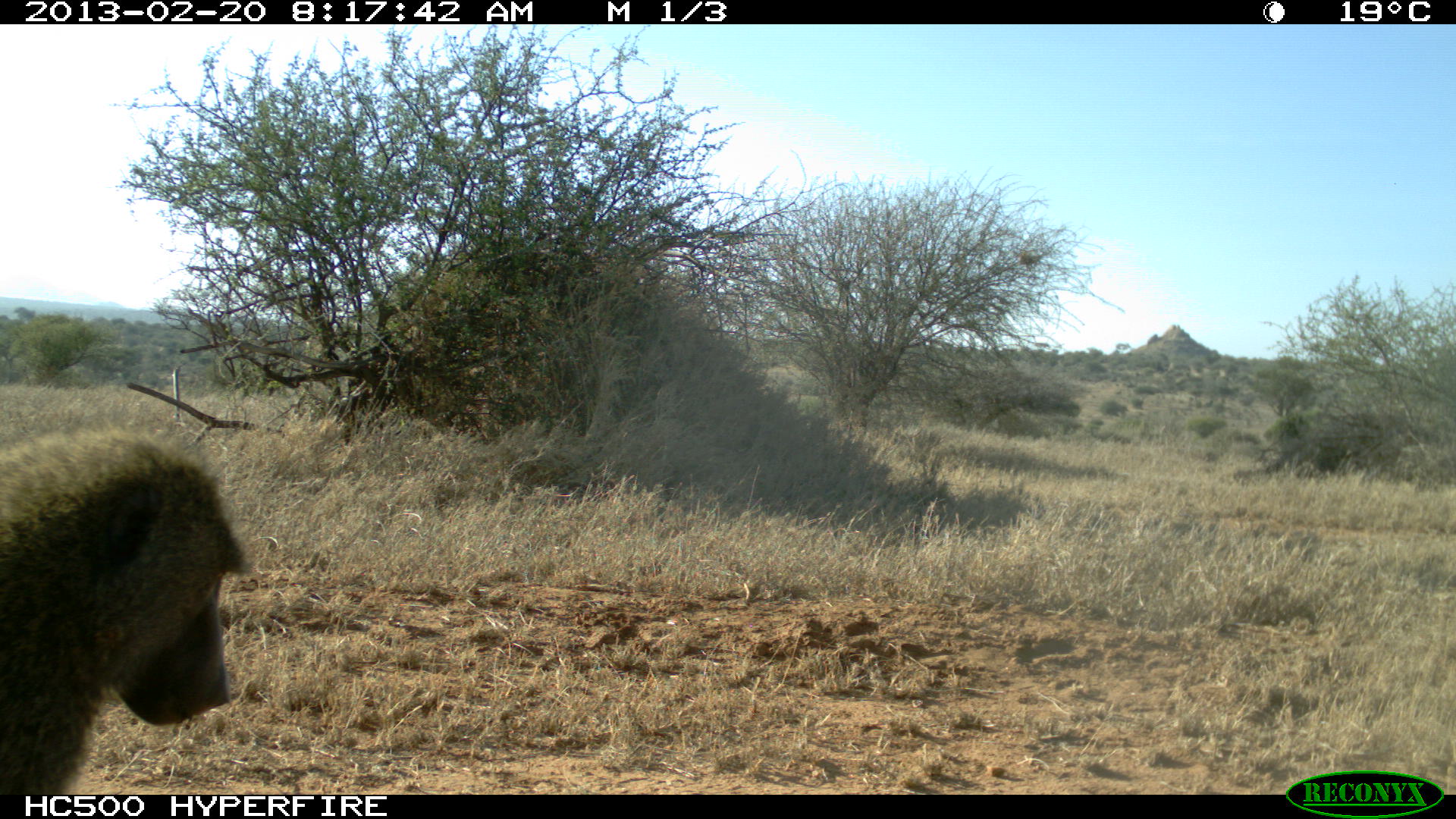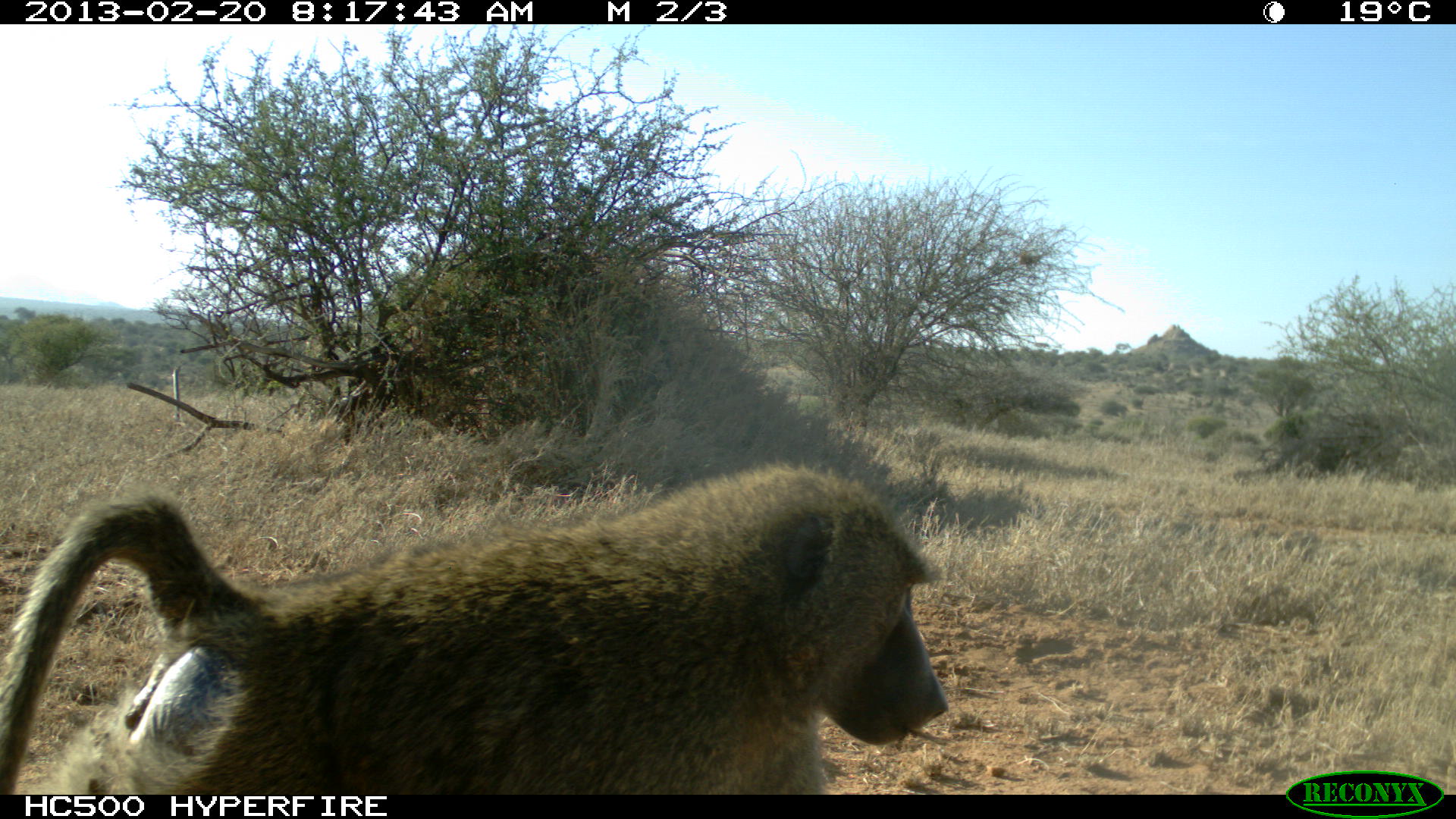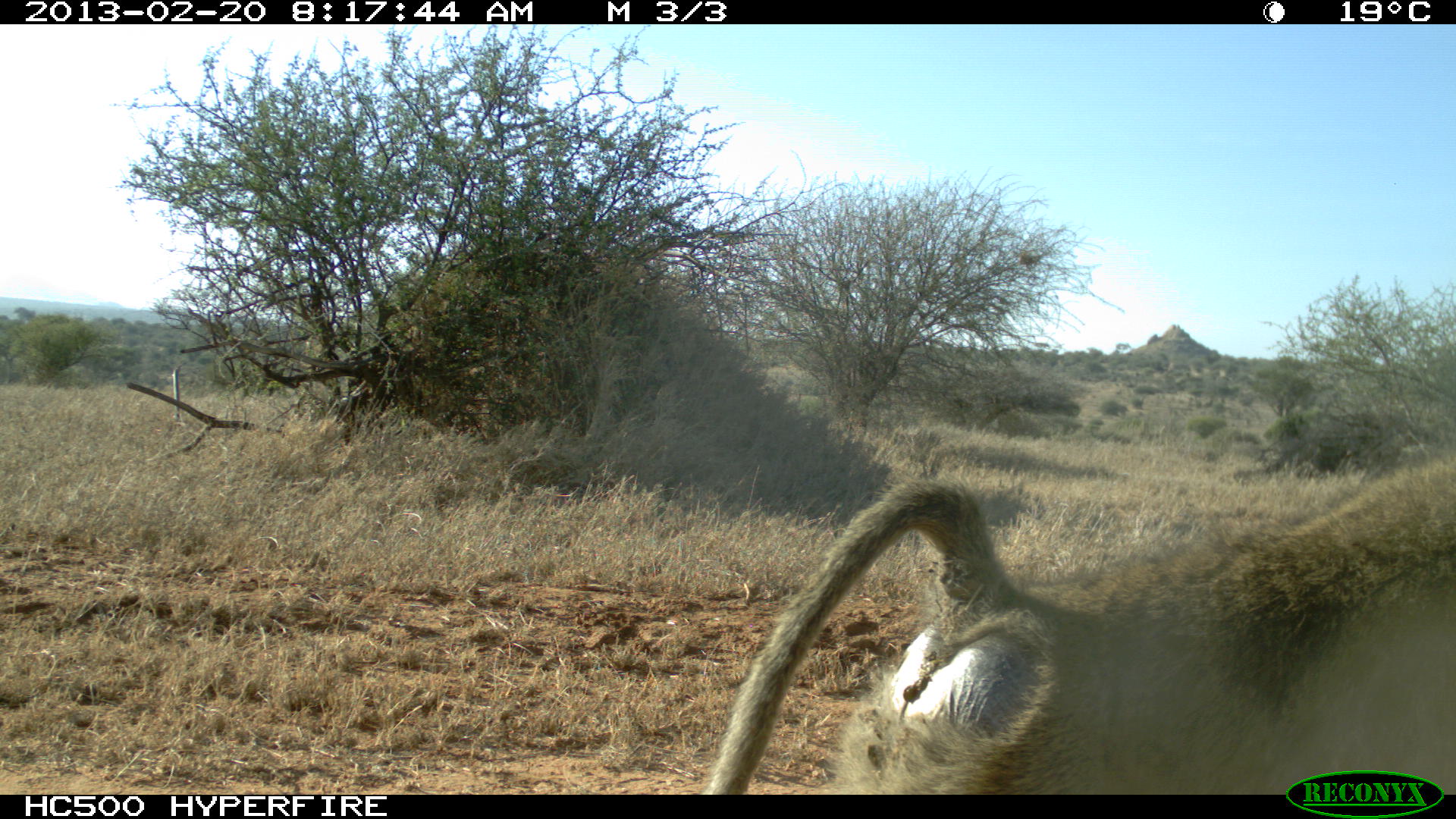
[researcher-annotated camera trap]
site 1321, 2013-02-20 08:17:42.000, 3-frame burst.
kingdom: Animalia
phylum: Chordata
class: Mammalia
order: Primates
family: Cercopithecidae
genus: Papio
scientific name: Papio anubis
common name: olive baboon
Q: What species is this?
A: Papio anubis (olive baboon).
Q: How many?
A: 1.